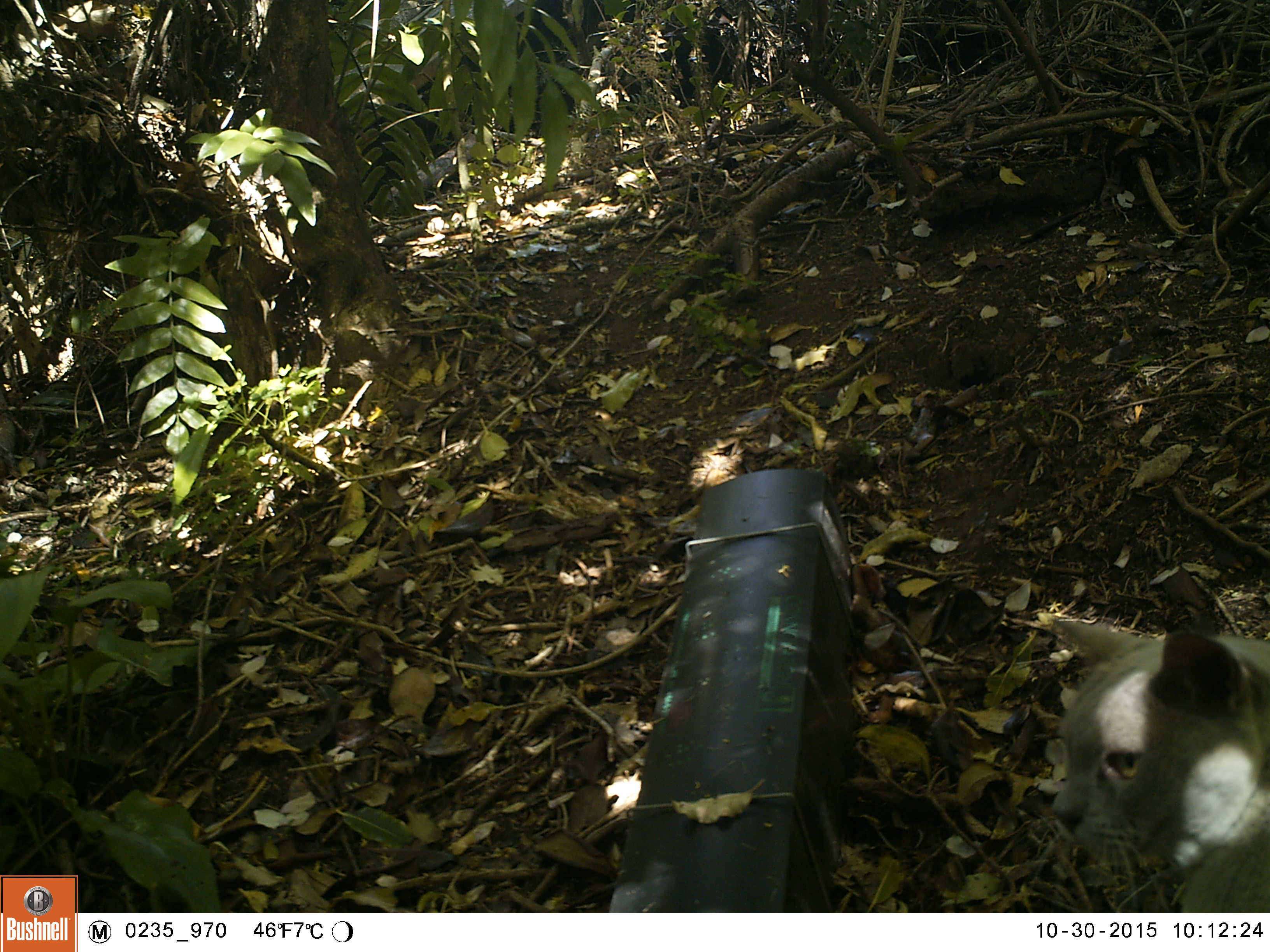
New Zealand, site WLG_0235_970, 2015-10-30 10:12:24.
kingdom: Animalia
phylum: Chordata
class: Mammalia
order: Carnivora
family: Felidae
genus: Felis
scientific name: Felis catus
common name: domestic cat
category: cat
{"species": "cat (domestic cat) (Felis catus)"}